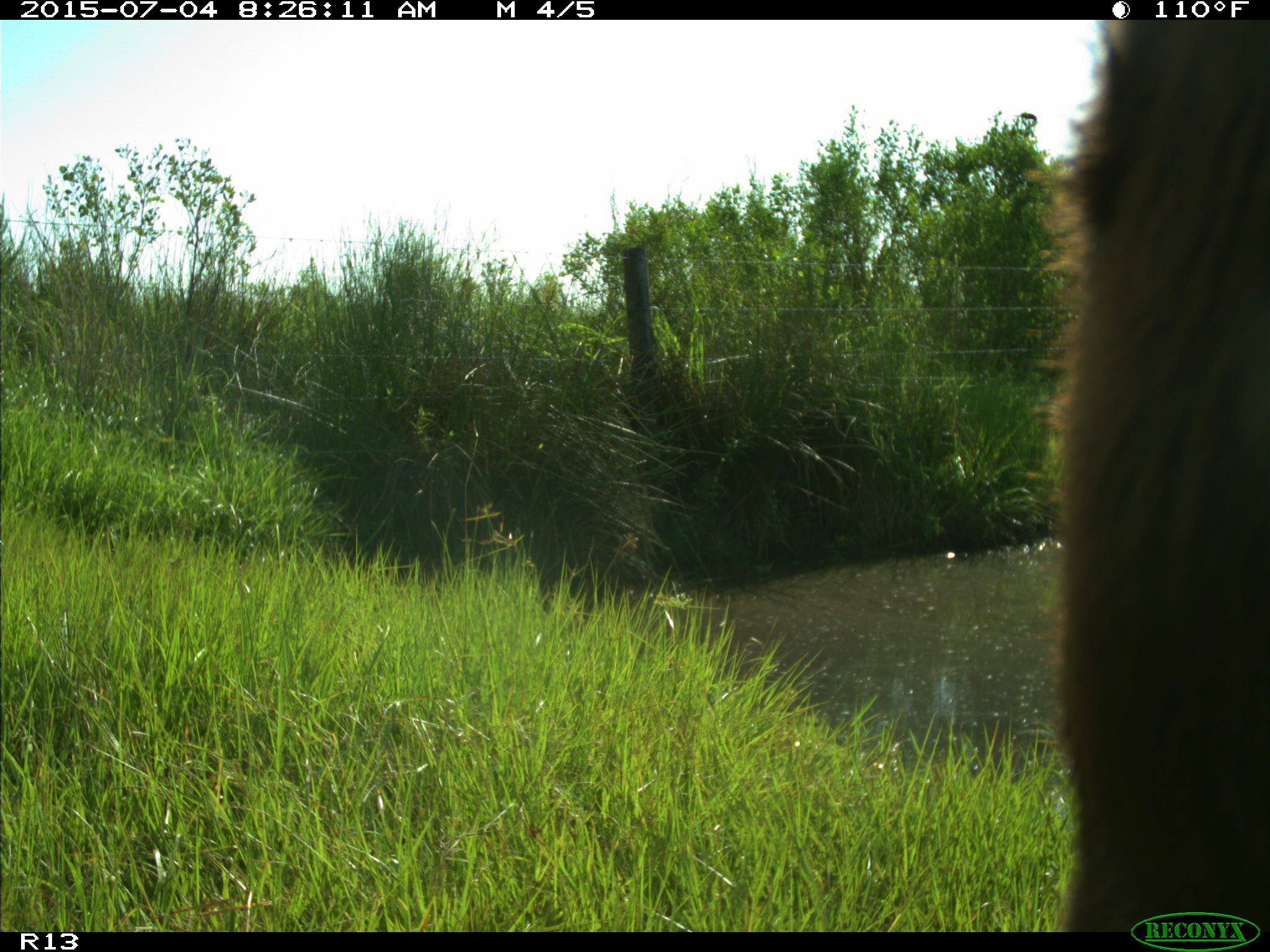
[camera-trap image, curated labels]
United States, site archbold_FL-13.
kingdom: Animalia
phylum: Chordata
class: Mammalia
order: Artiodactyla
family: Bovidae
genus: Bos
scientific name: Bos taurus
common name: domestic cow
Bos taurus (domestic cow).